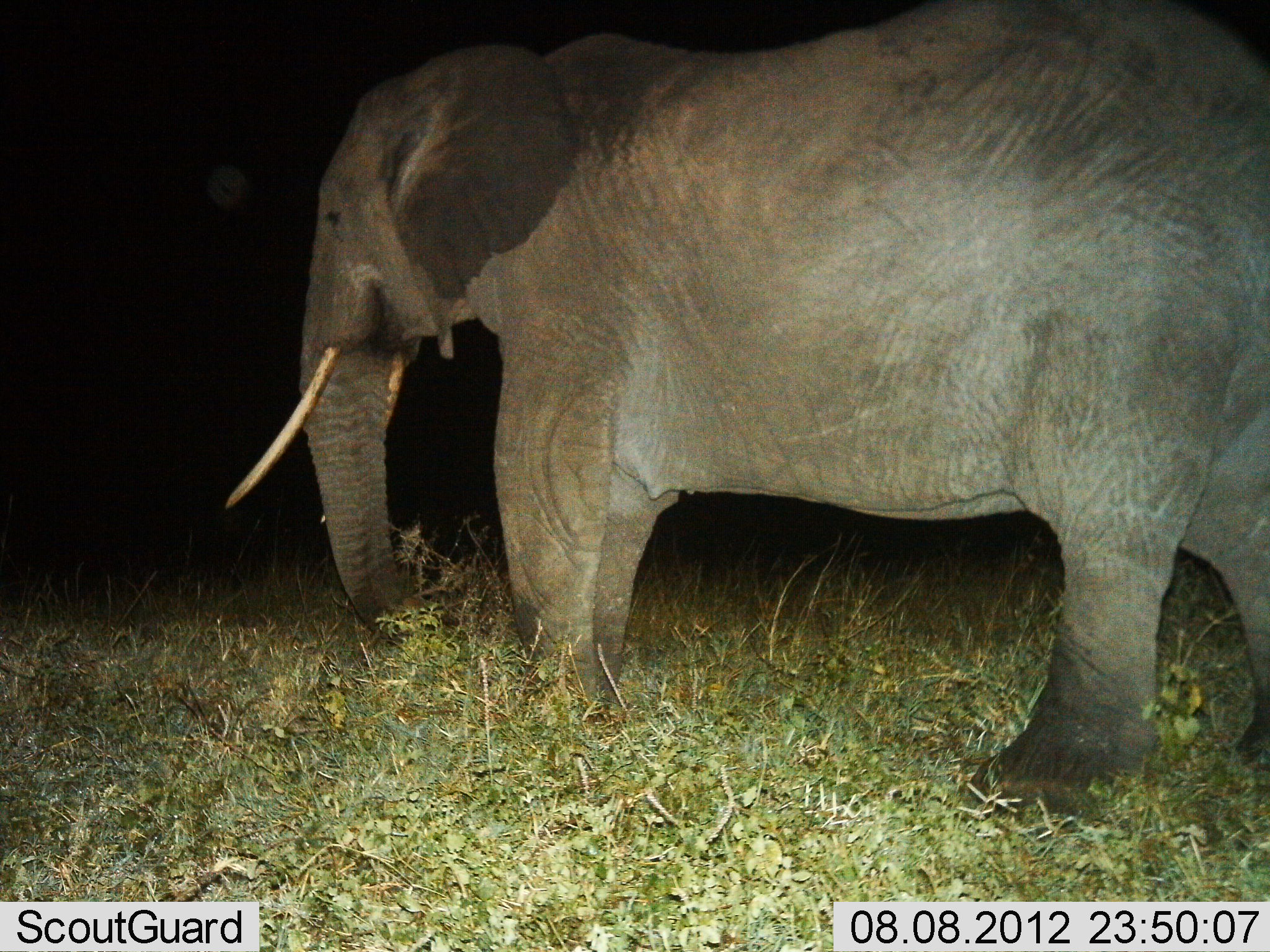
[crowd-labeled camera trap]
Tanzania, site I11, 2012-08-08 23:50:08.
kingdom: Animalia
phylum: Chordata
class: Mammalia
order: Proboscidea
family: Elephantidae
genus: Loxodonta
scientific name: Loxodonta africana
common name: african bush elephant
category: elephant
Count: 1.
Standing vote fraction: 70%.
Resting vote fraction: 0%.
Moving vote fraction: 20%.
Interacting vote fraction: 0%.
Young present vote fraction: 0%.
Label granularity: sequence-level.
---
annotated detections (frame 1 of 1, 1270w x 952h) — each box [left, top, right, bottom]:
animal: [224, 0, 1269, 816]